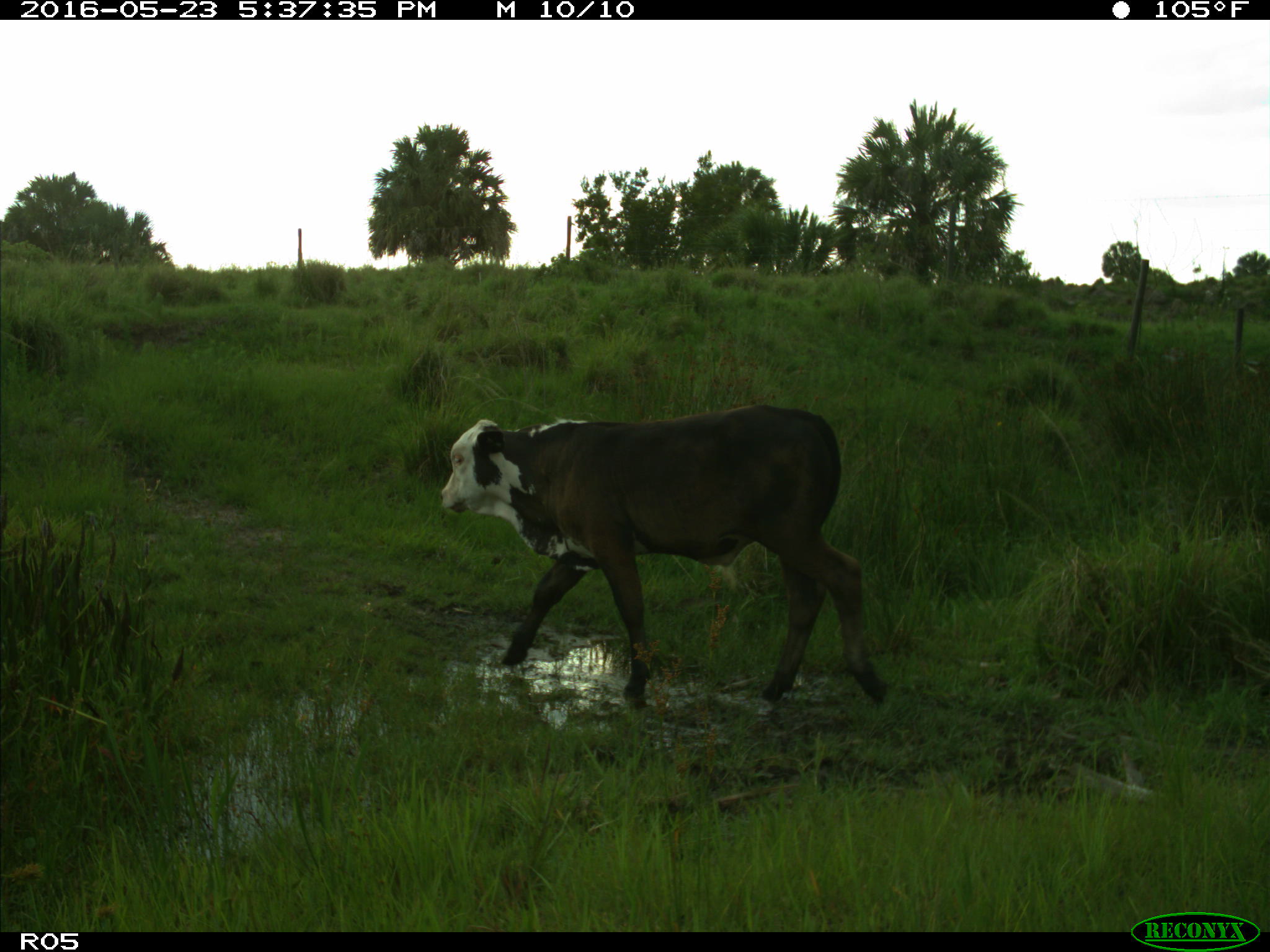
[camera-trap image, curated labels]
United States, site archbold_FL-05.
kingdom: Animalia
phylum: Chordata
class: Mammalia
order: Artiodactyla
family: Bovidae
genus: Bos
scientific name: Bos taurus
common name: domestic cow